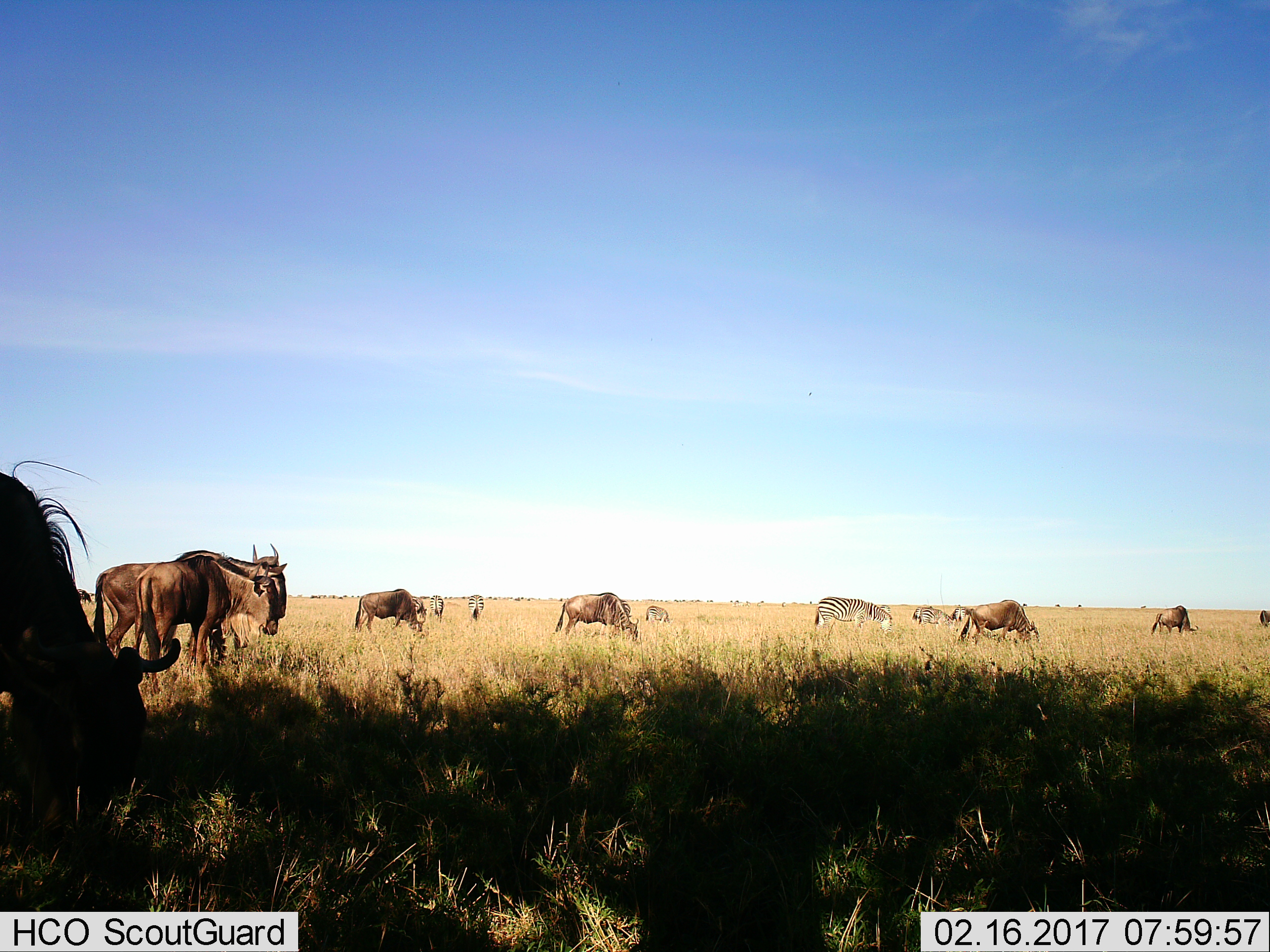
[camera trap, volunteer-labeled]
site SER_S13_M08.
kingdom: Animalia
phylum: Chordata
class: Mammalia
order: Artiodactyla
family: Bovidae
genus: Connochaetes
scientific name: Connochaetes taurinus taurinus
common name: blue wildebeest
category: wildebeestblue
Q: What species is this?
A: Wildebeestblue (blue wildebeest) (Connochaetes taurinus taurinus).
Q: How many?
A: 11-50.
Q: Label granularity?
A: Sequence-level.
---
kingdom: Animalia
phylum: Chordata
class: Mammalia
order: Perissodactyla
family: Equidae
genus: Equus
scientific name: Equus quagga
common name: plains zebra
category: zebraplains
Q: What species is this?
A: Zebraplains (plains zebra) (Equus quagga).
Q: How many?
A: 9.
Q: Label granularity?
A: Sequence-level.